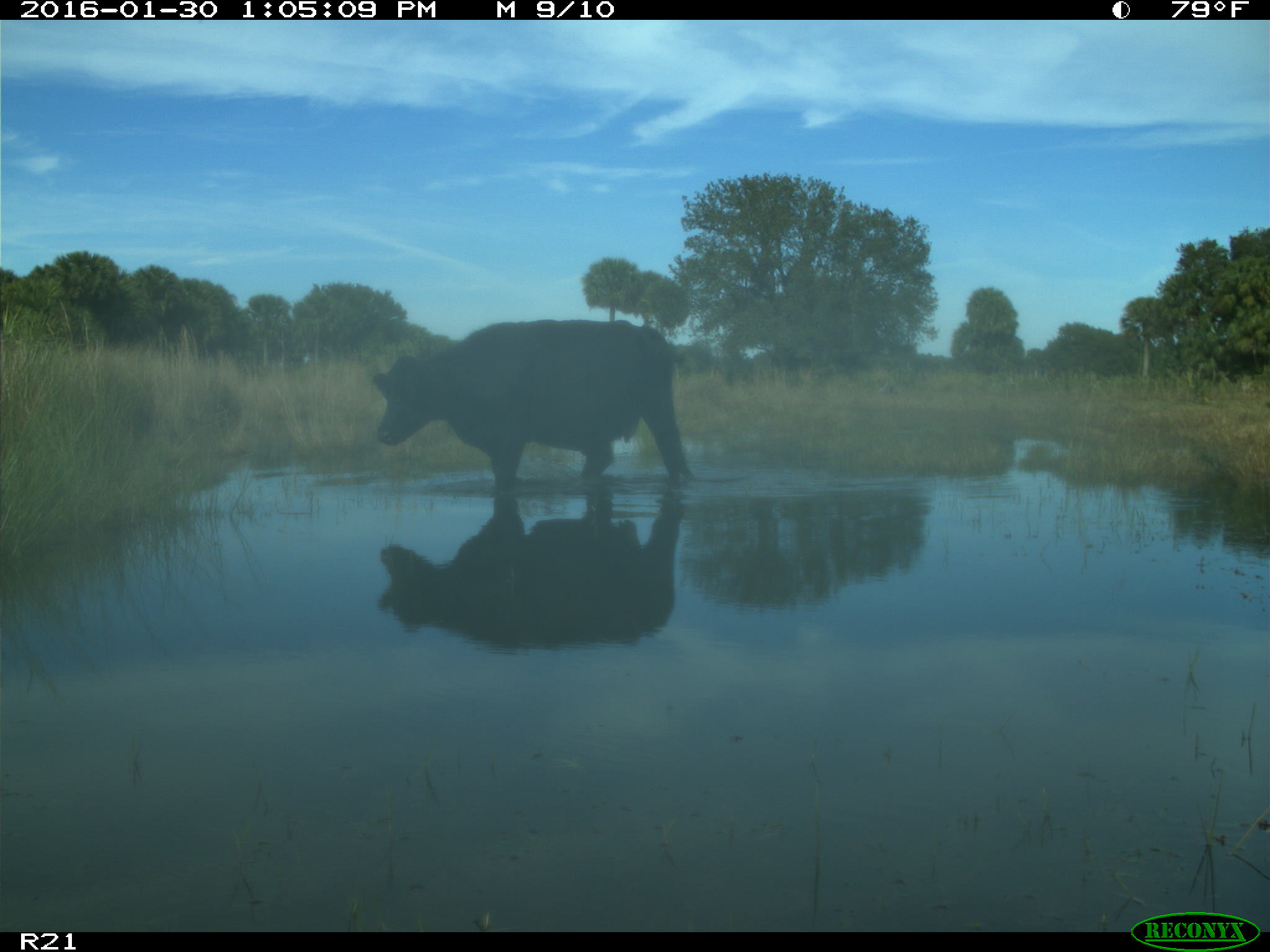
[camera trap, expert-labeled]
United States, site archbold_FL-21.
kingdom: Animalia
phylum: Chordata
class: Mammalia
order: Artiodactyla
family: Bovidae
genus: Bos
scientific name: Bos taurus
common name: domestic cow